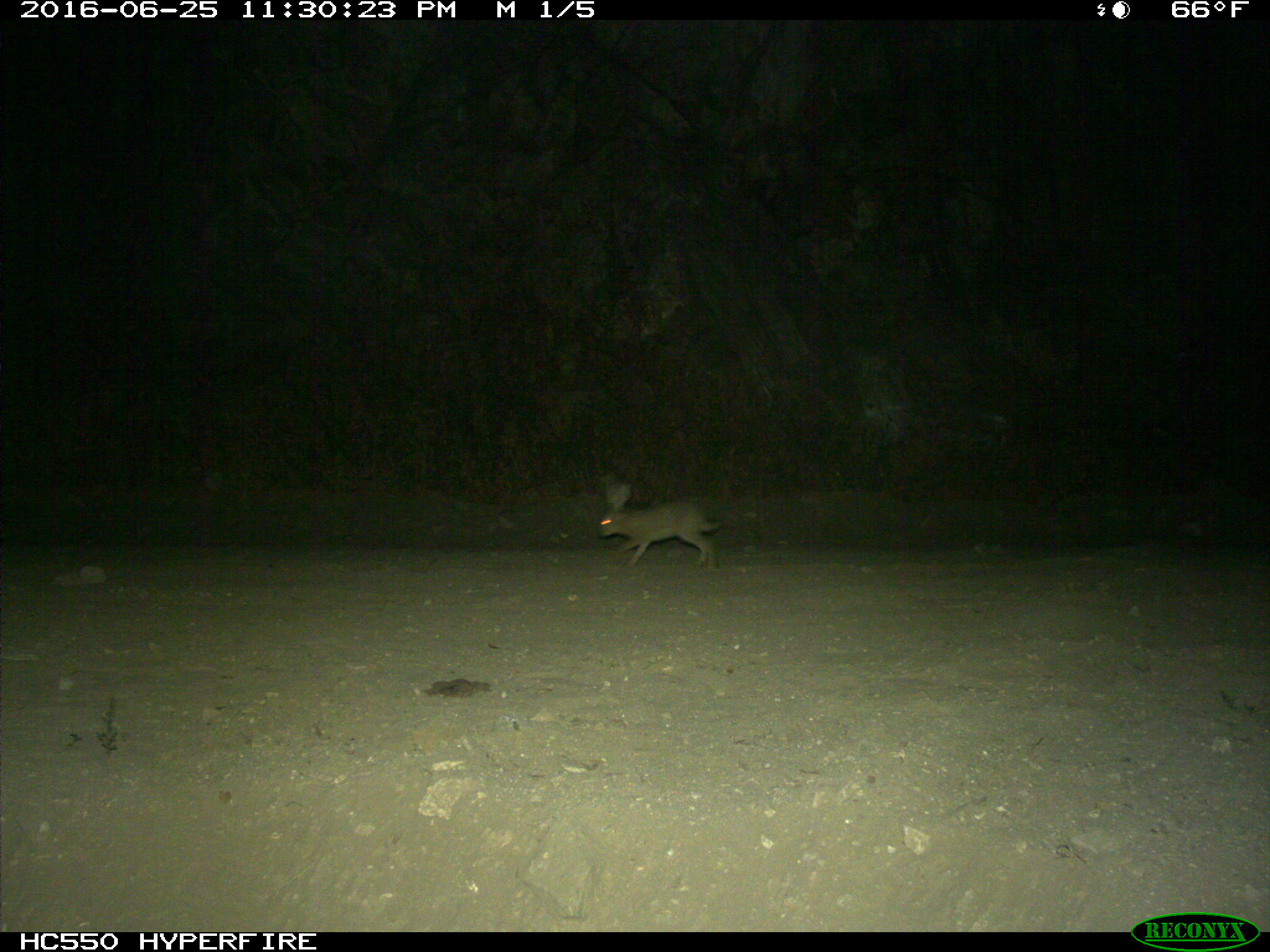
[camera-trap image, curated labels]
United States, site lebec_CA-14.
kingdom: Animalia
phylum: Chordata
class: Mammalia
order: Lagomorpha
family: Leporidae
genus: Lepus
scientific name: Lepus californicus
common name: black-tailed jackrabbit